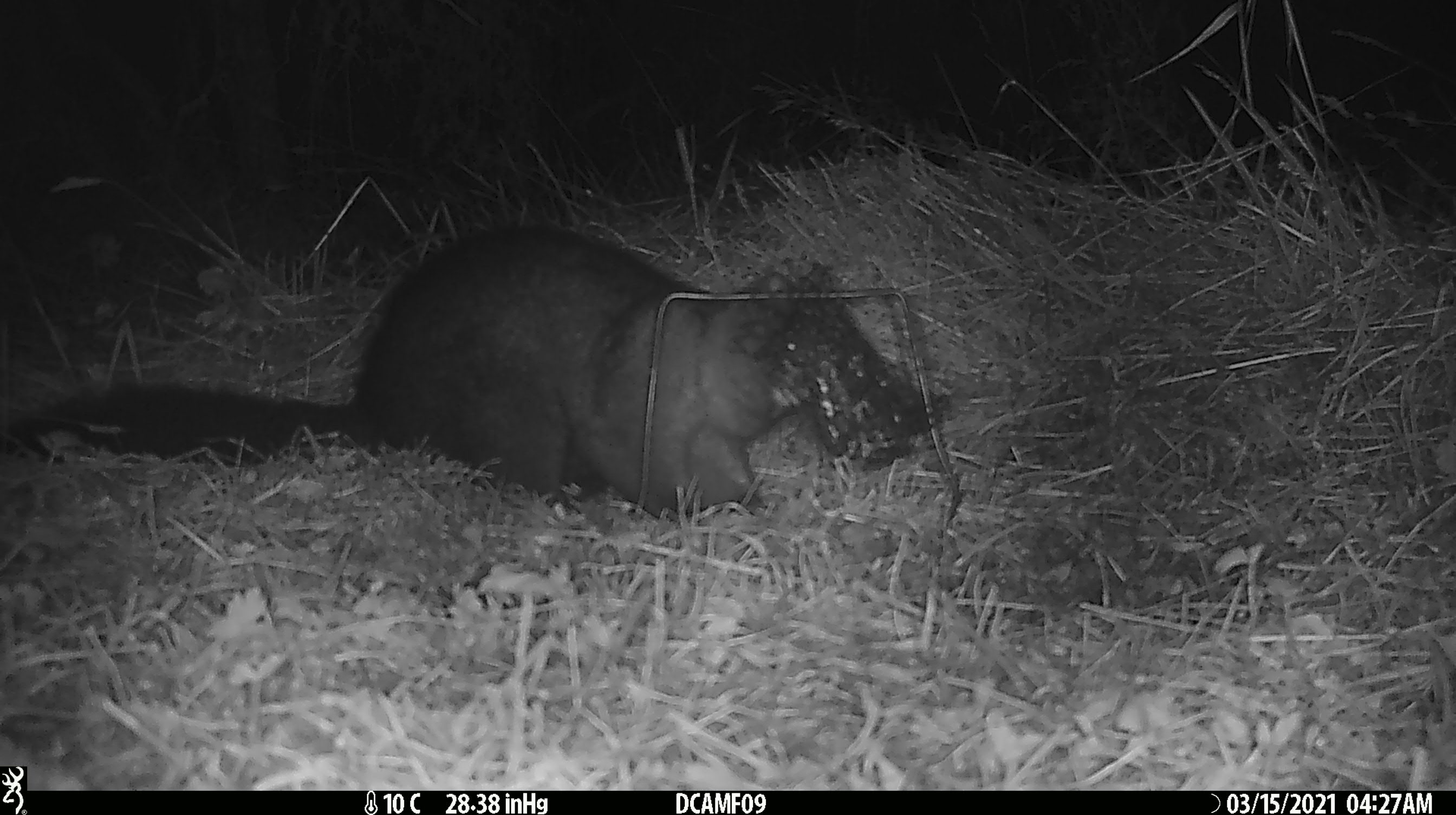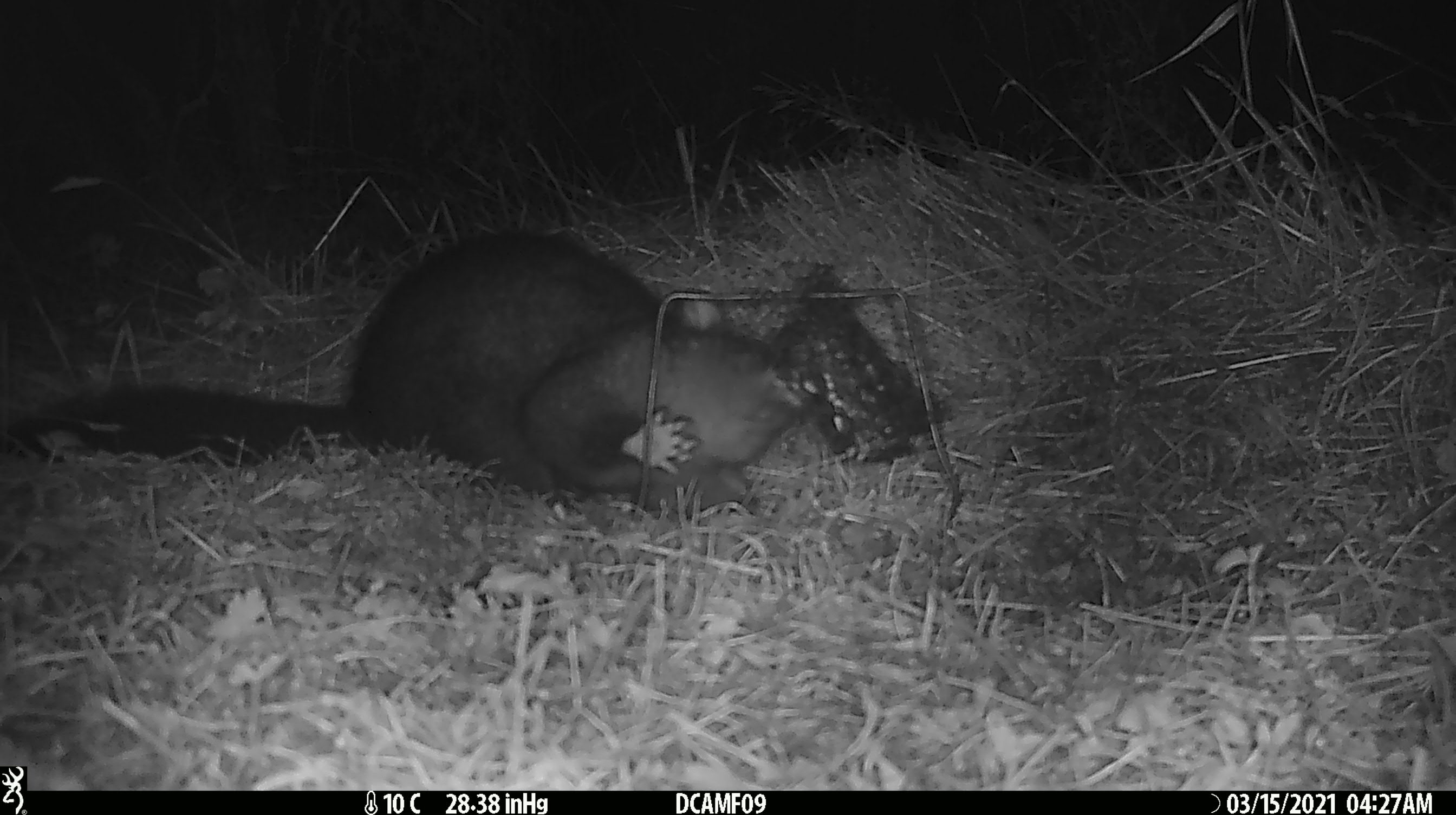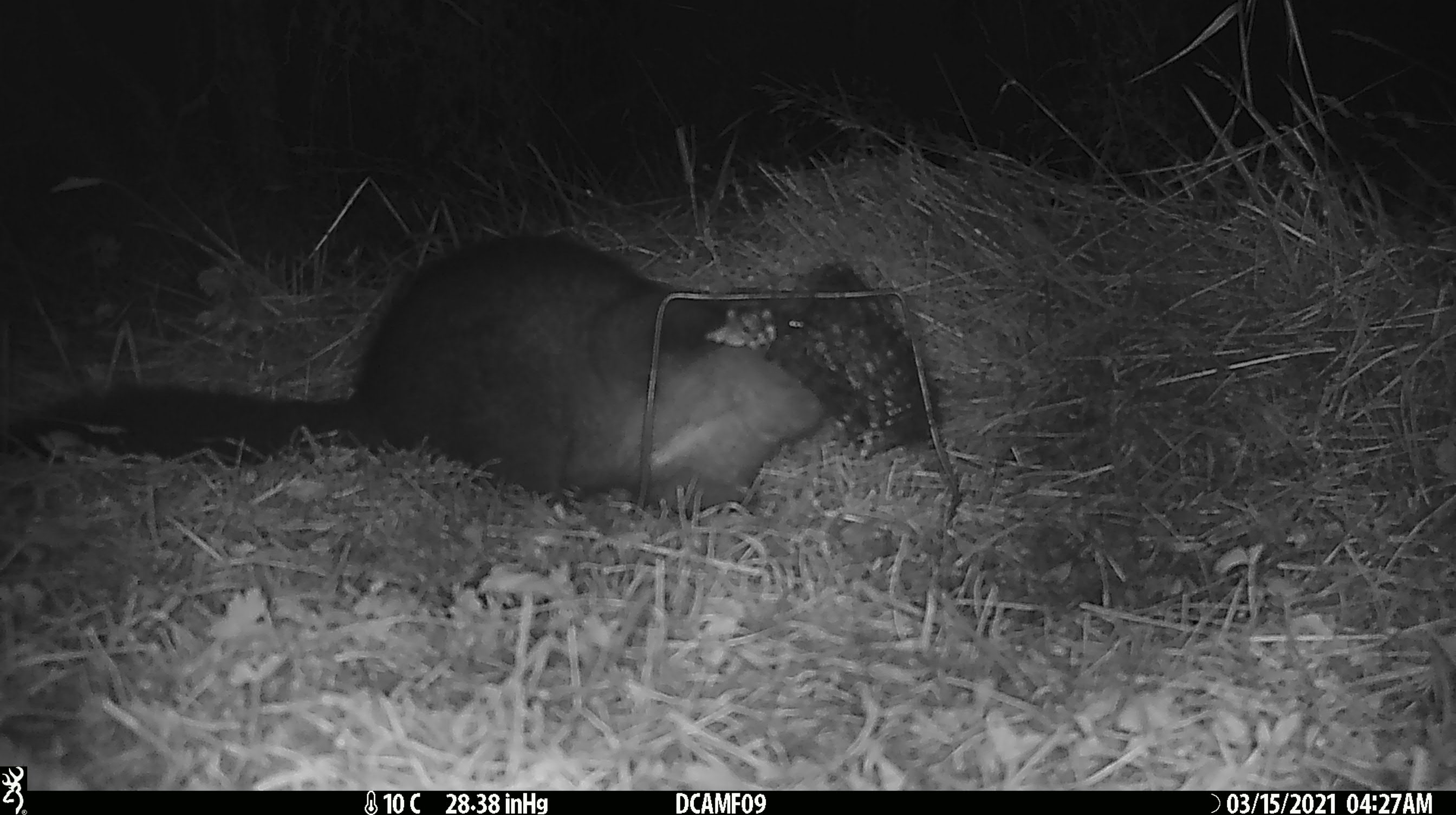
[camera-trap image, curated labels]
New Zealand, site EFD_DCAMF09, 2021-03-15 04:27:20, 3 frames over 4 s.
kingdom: Animalia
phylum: Chordata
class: Mammalia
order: Diprotodontia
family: Phalangeridae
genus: Trichosurus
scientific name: Trichosurus vulpecula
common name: common brushtail possum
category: possum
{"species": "possum (common brushtail possum) (Trichosurus vulpecula)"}